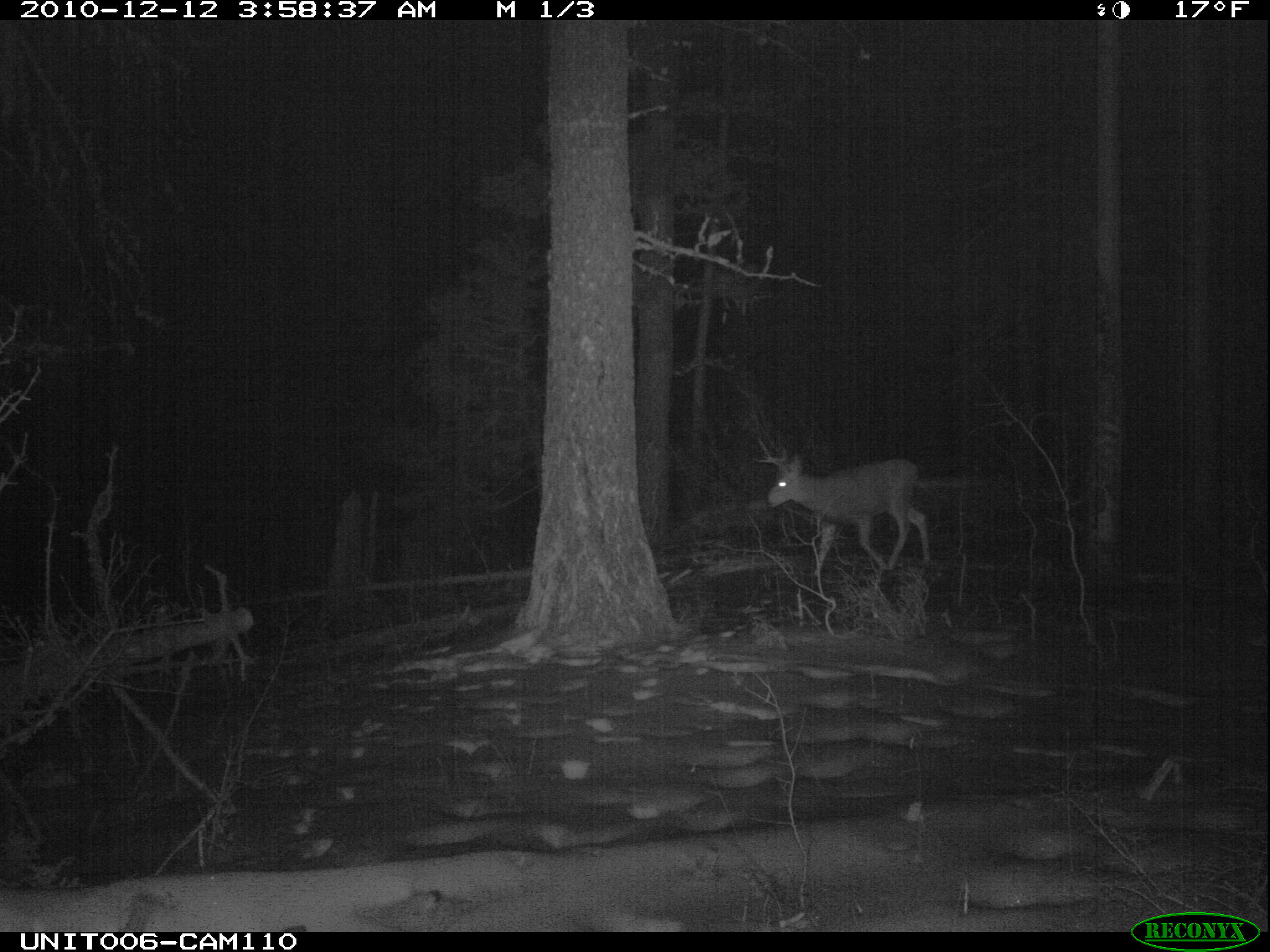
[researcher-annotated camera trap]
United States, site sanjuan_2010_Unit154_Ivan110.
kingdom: Animalia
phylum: Chordata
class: Mammalia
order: Artiodactyla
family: Cervidae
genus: Odocoileus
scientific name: Odocoileus hemionus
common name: mule deer